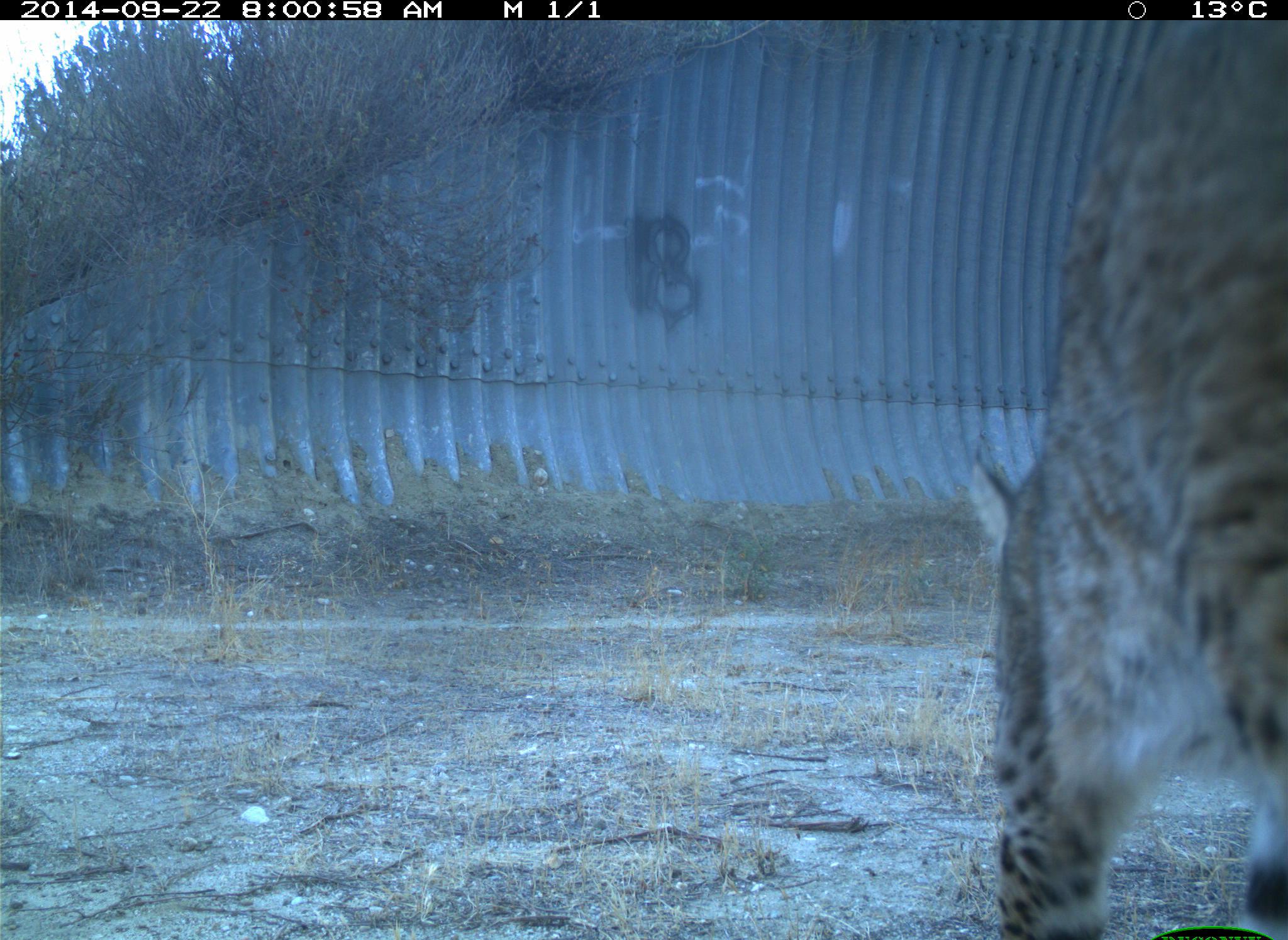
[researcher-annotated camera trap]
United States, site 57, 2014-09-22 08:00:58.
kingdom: Animalia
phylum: Chordata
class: Mammalia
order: Carnivora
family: Felidae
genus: Lynx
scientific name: Lynx rufus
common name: bobcat